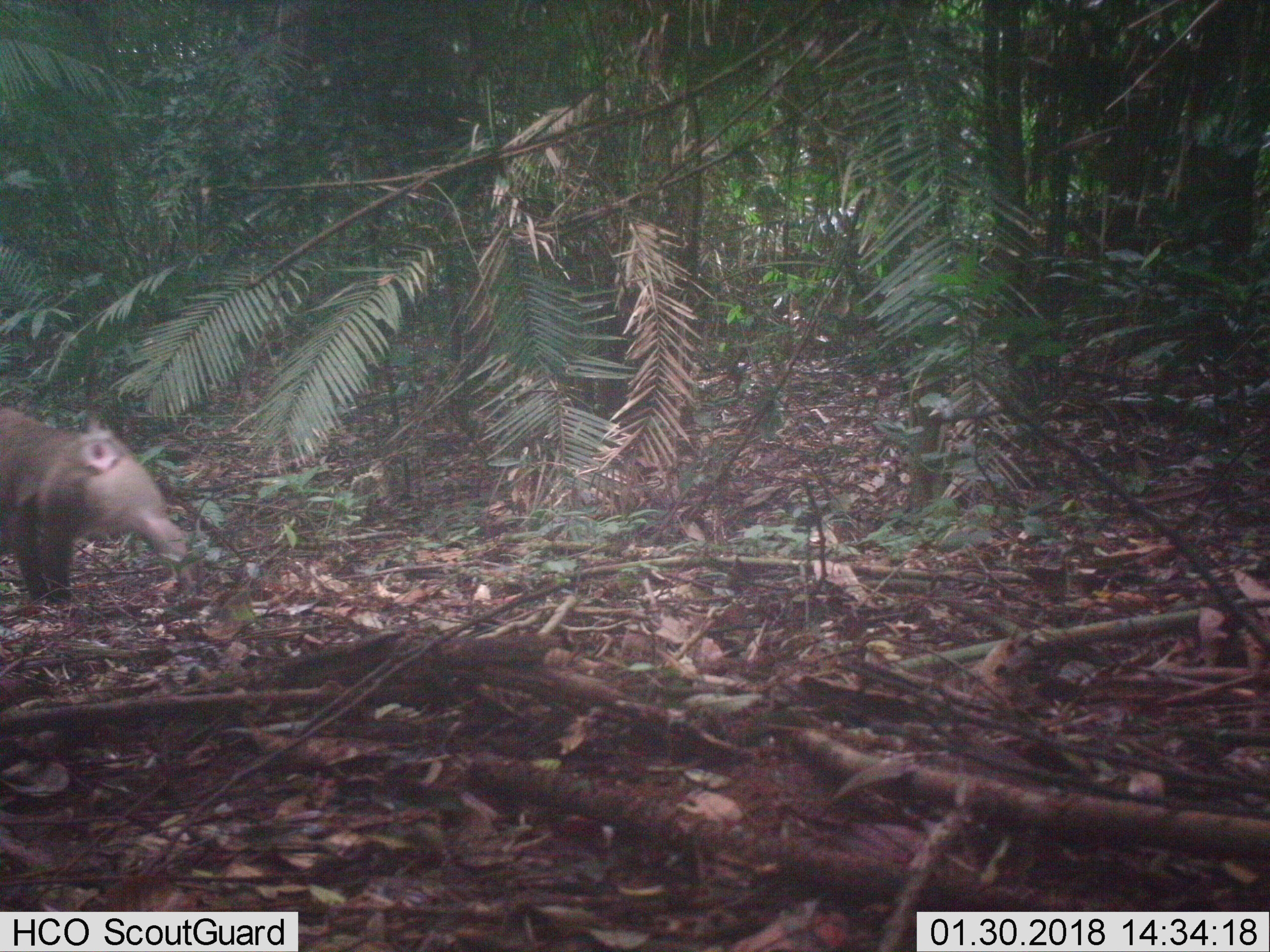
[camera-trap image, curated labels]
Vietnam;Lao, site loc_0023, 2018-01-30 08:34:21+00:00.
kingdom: Animalia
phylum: Chordata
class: Mammalia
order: Primates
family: Cercopithecidae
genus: Macaca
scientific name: Macaca nemestrina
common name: pig-tailed macaque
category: pig tailed macaque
Pig tailed macaque (pig-tailed macaque) (Macaca nemestrina). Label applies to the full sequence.